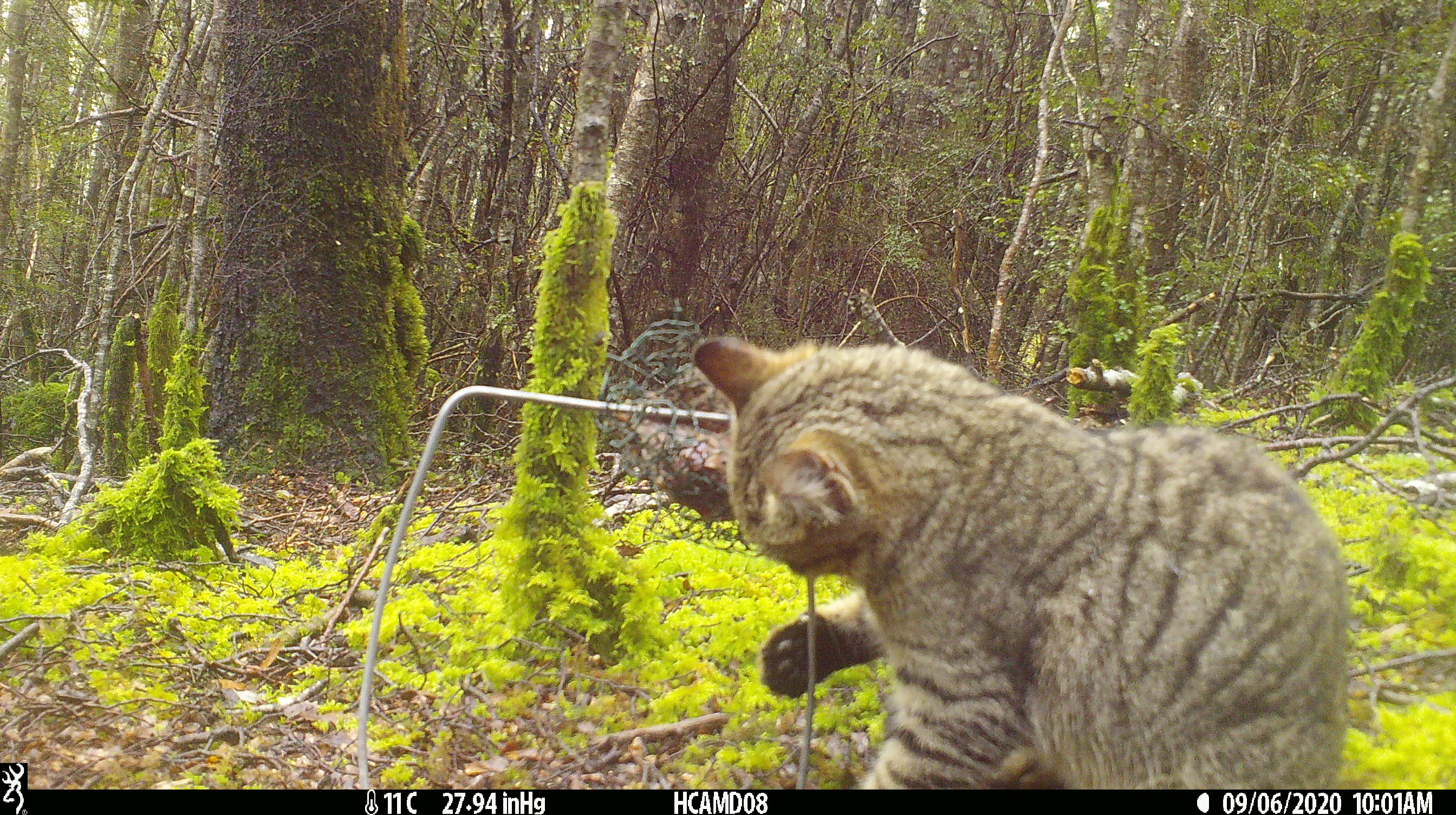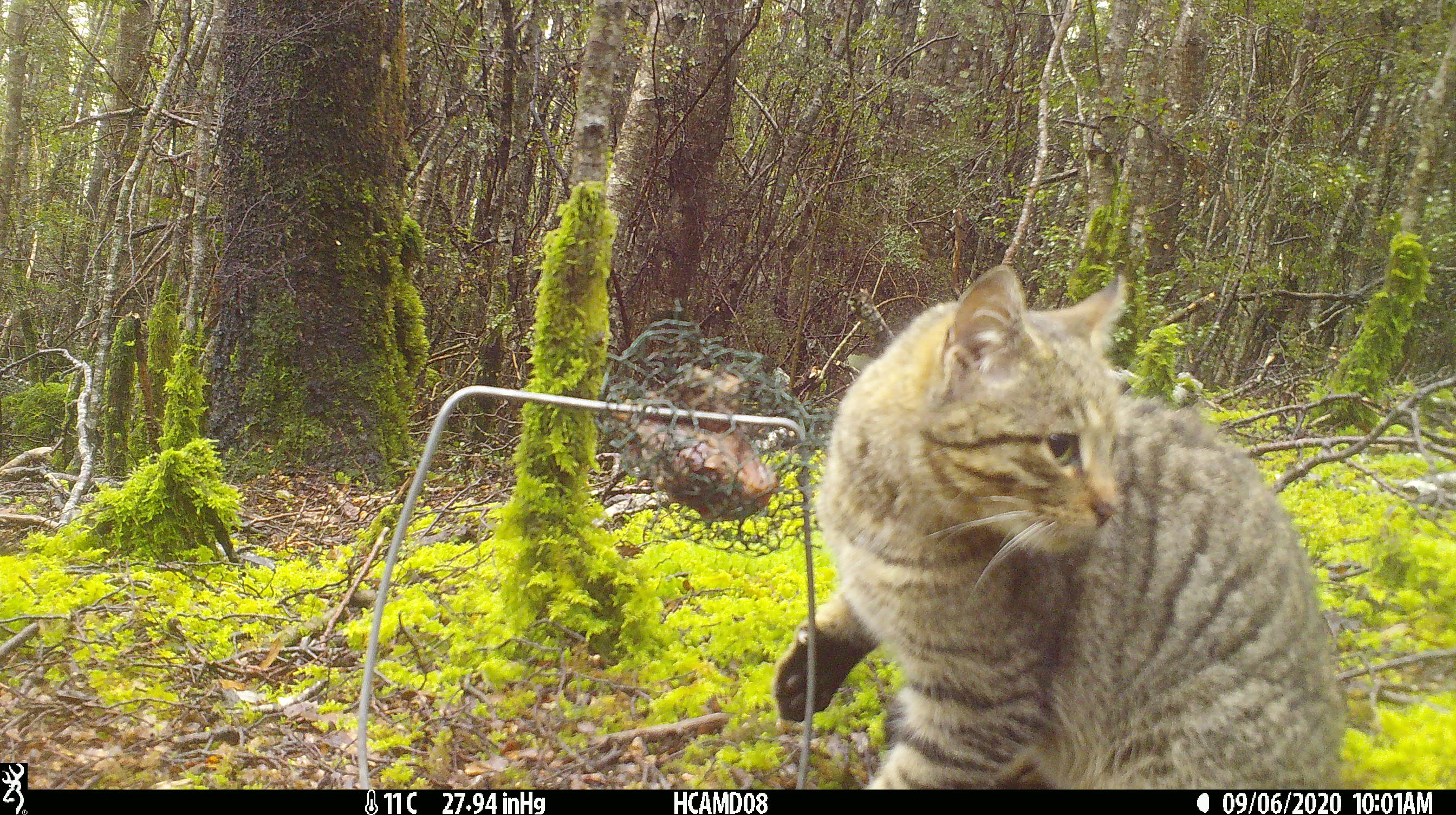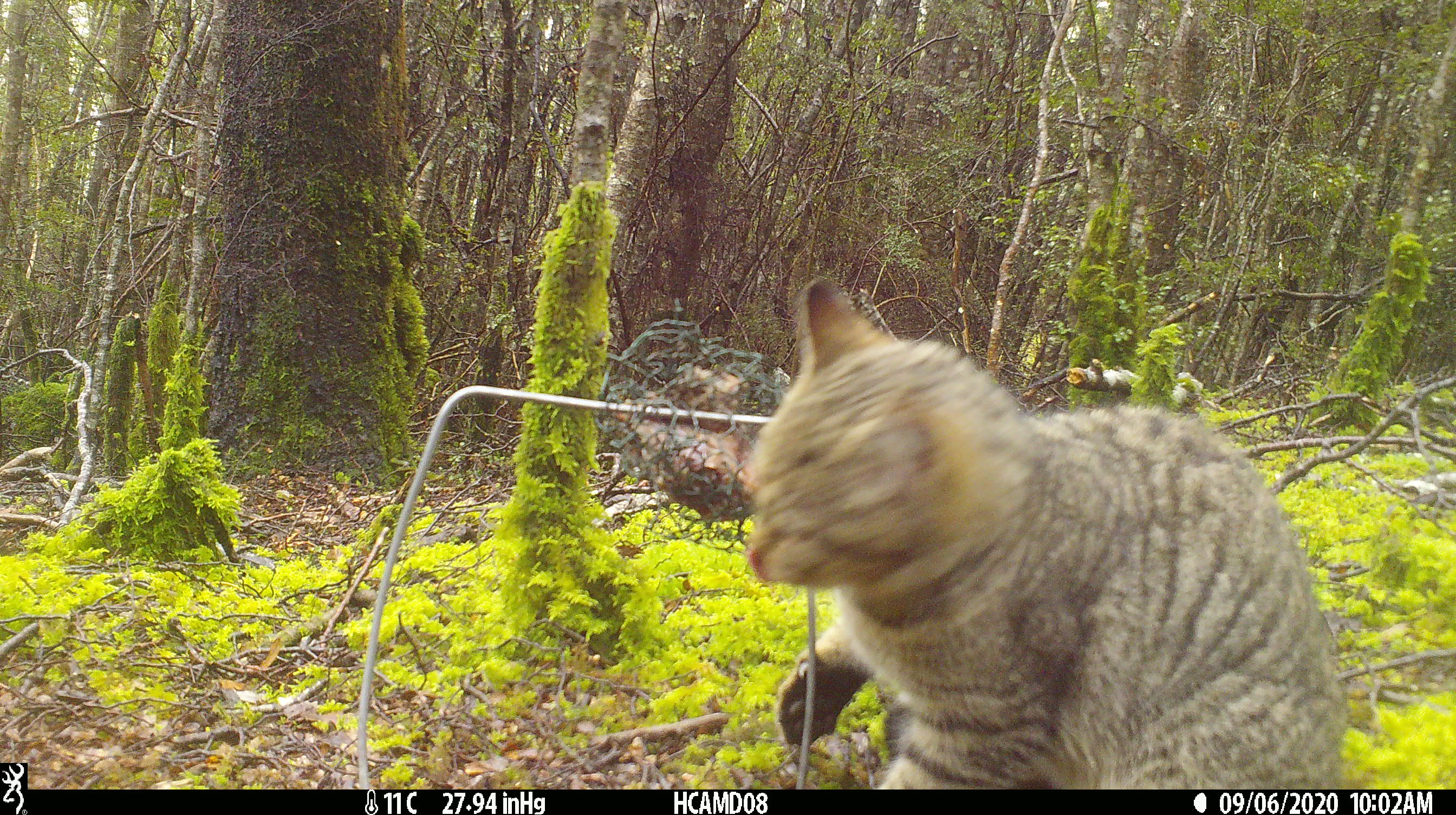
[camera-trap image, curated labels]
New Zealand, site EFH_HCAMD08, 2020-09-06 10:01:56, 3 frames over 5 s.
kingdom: Animalia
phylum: Chordata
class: Mammalia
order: Carnivora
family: Felidae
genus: Felis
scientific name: Felis catus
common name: domestic cat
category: cat